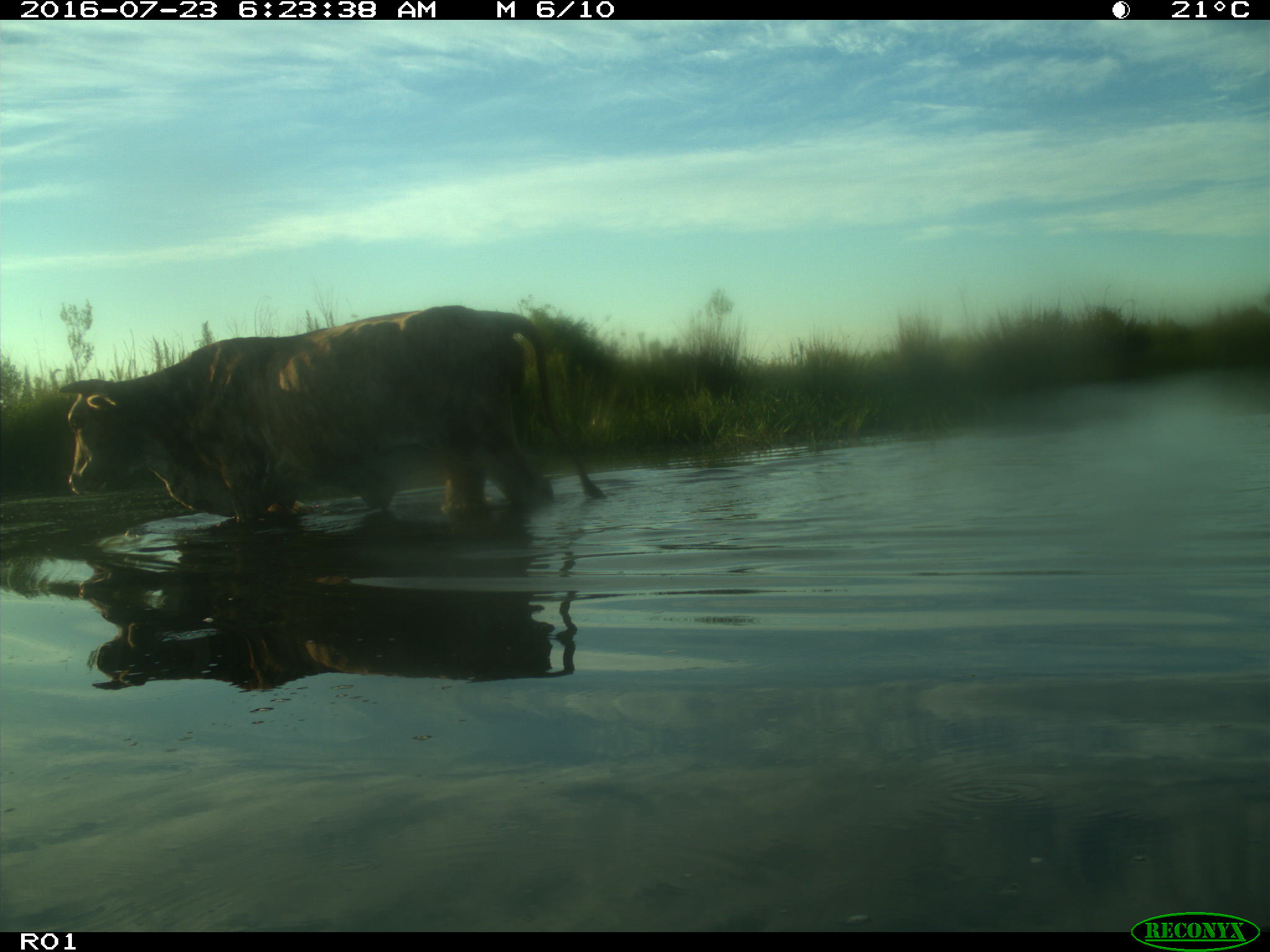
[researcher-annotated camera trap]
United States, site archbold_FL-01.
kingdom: Animalia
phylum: Chordata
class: Mammalia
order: Artiodactyla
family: Bovidae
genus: Bos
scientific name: Bos taurus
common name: domestic cow